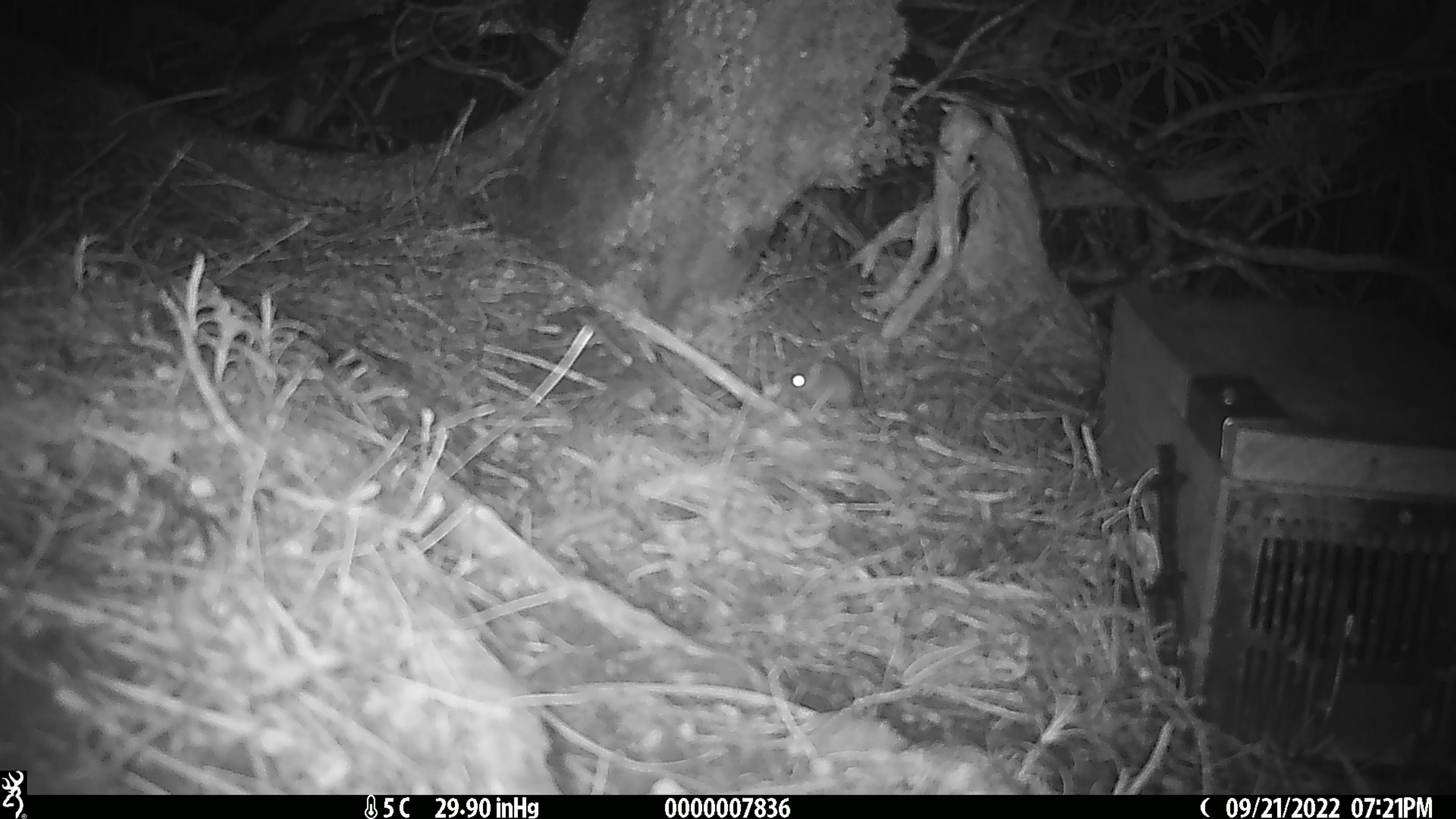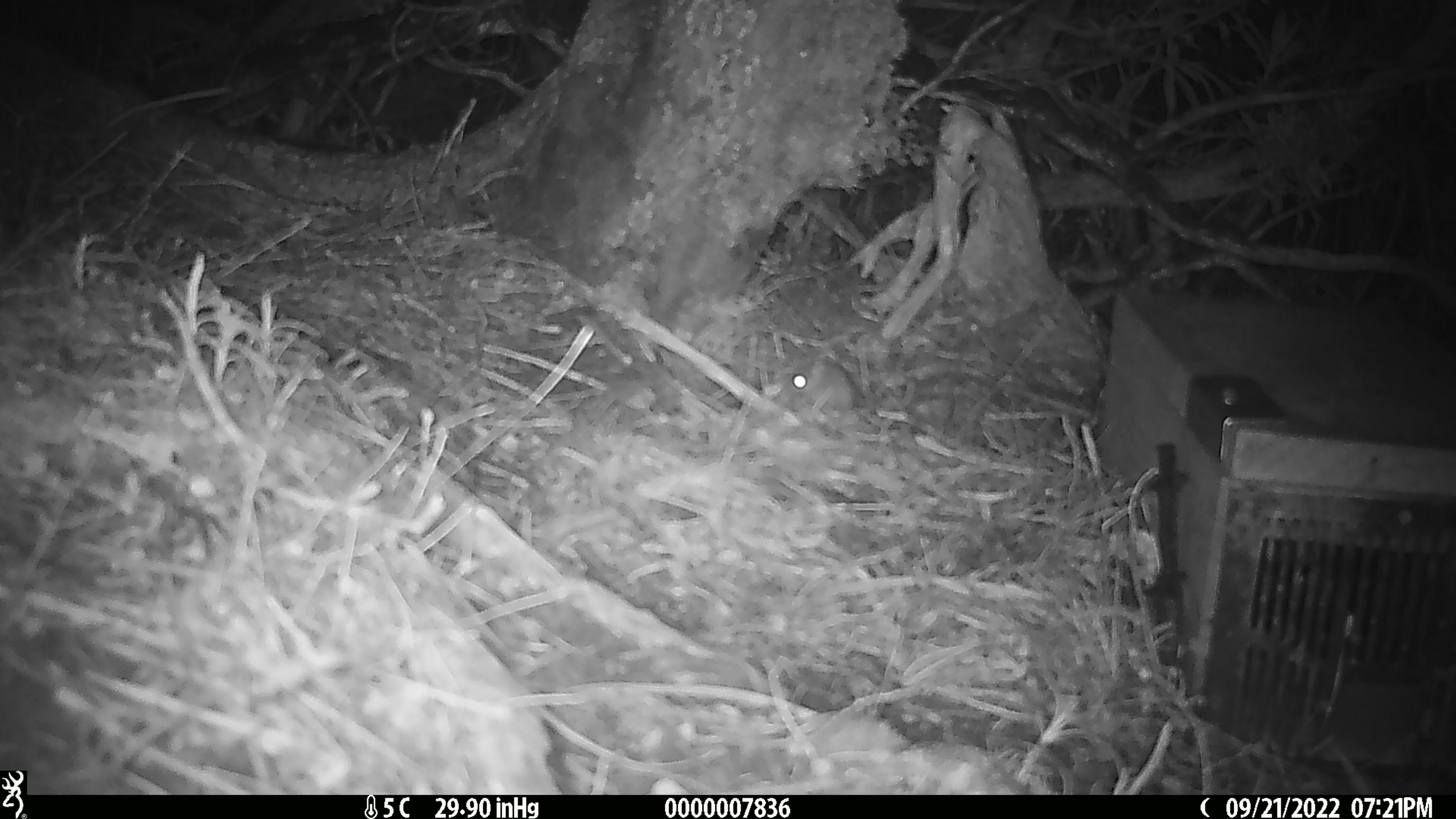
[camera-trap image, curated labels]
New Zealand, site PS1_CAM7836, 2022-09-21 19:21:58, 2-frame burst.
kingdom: Animalia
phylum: Chordata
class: Mammalia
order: Rodentia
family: Muridae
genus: Mus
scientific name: Mus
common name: mouse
Mouse (Mus).